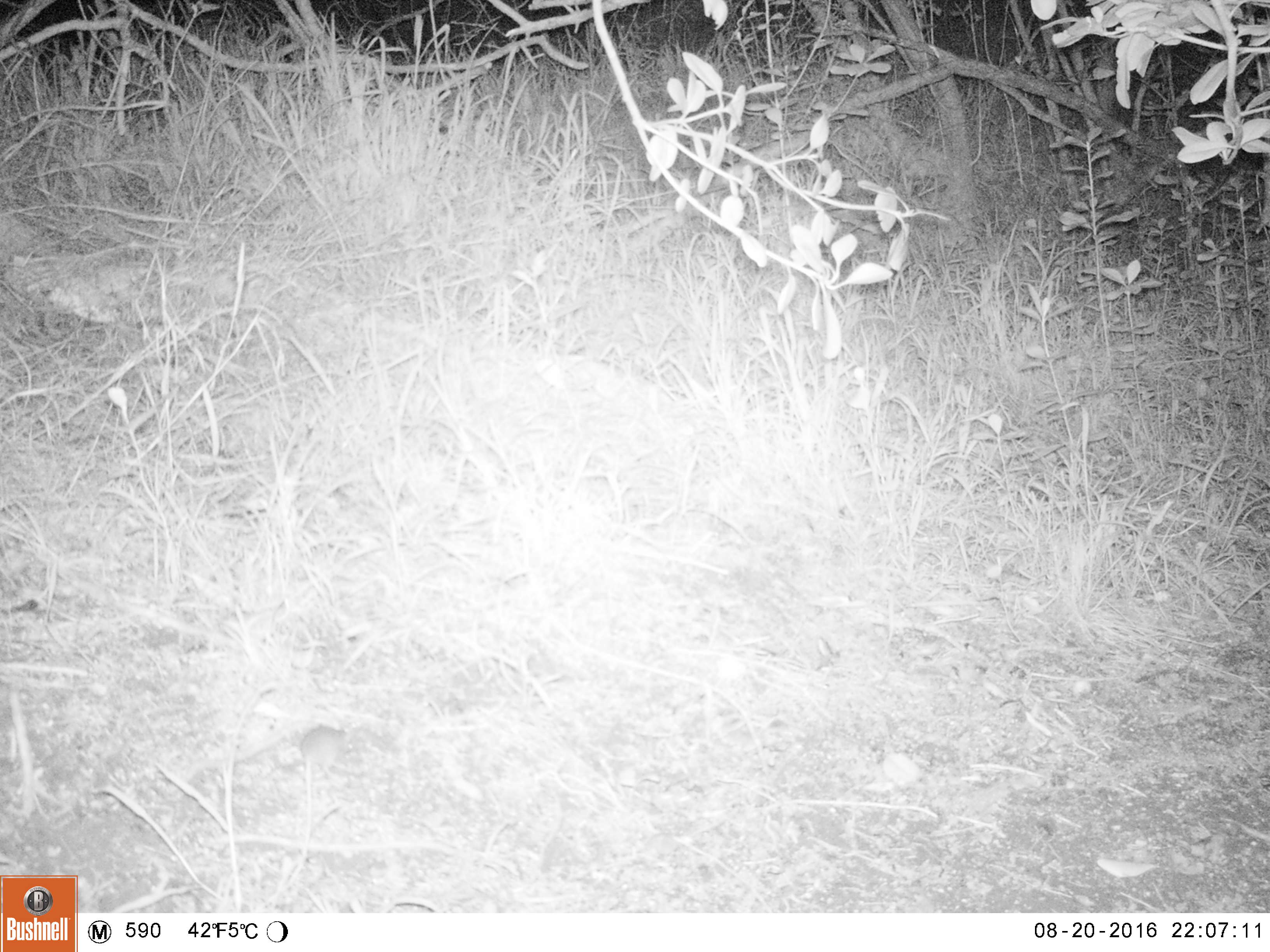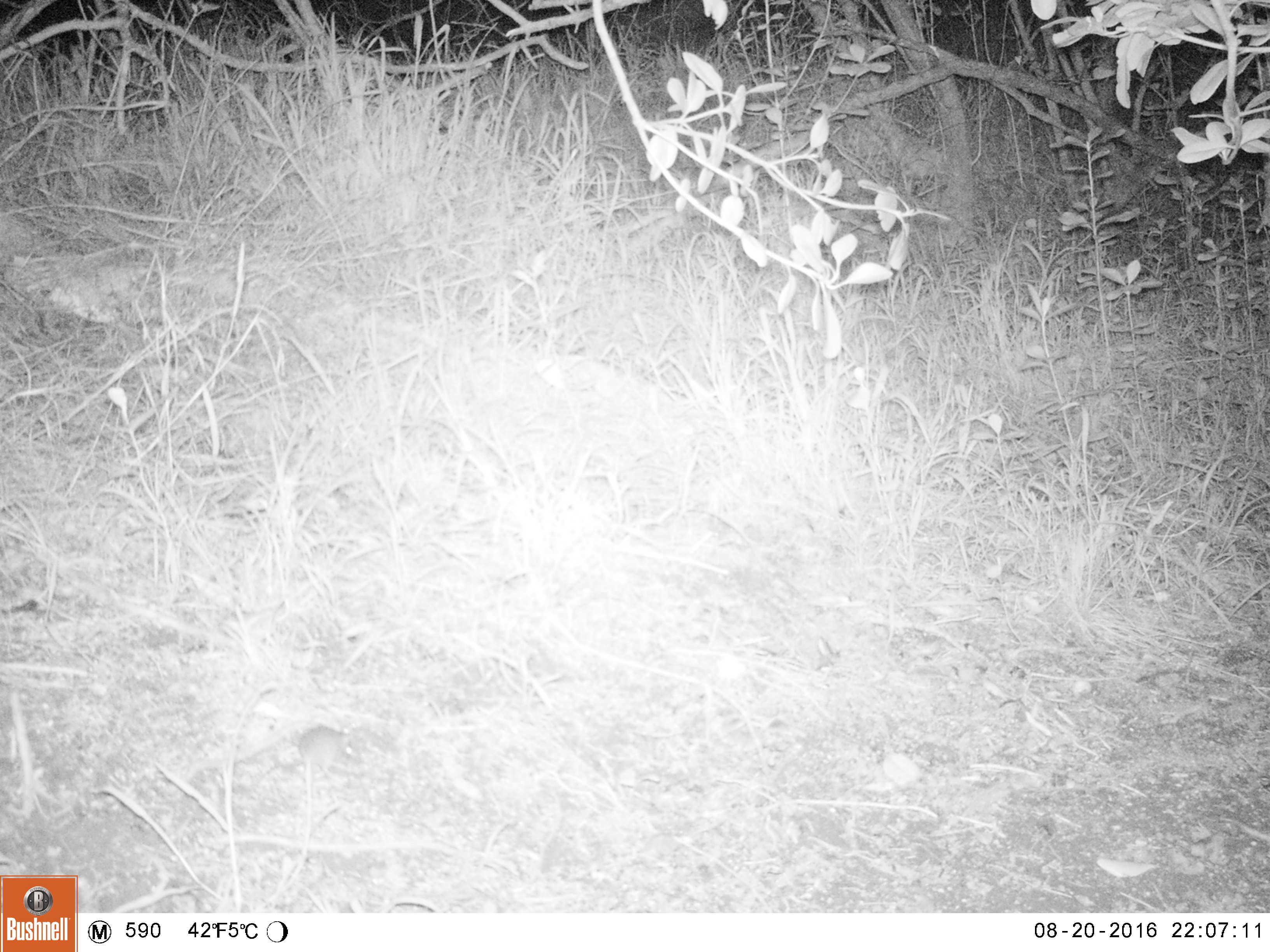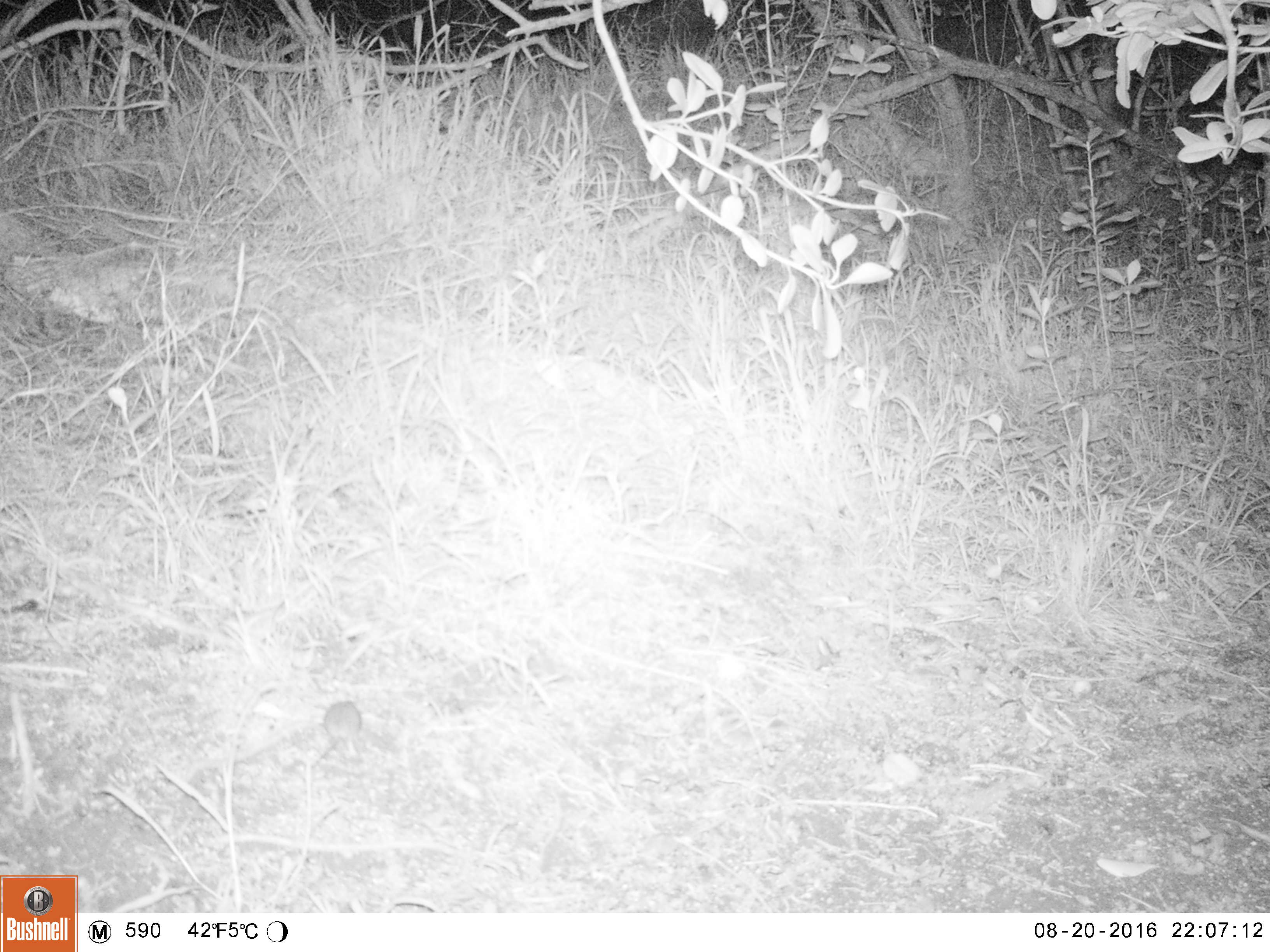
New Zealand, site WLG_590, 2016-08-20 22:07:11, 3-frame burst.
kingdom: Animalia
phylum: Chordata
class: Mammalia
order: Rodentia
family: Muridae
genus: Mus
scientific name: Mus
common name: mouse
Mouse (Mus).